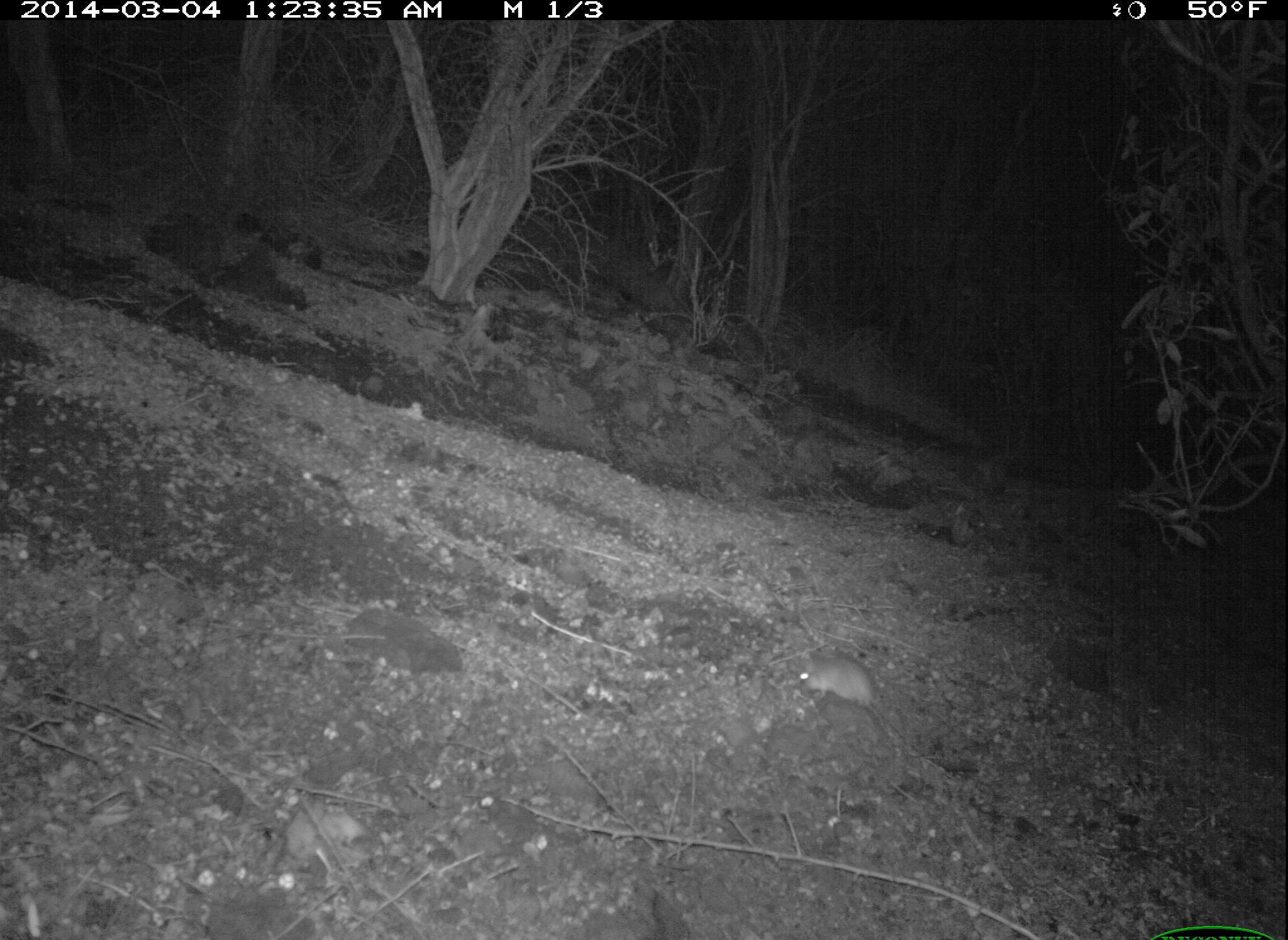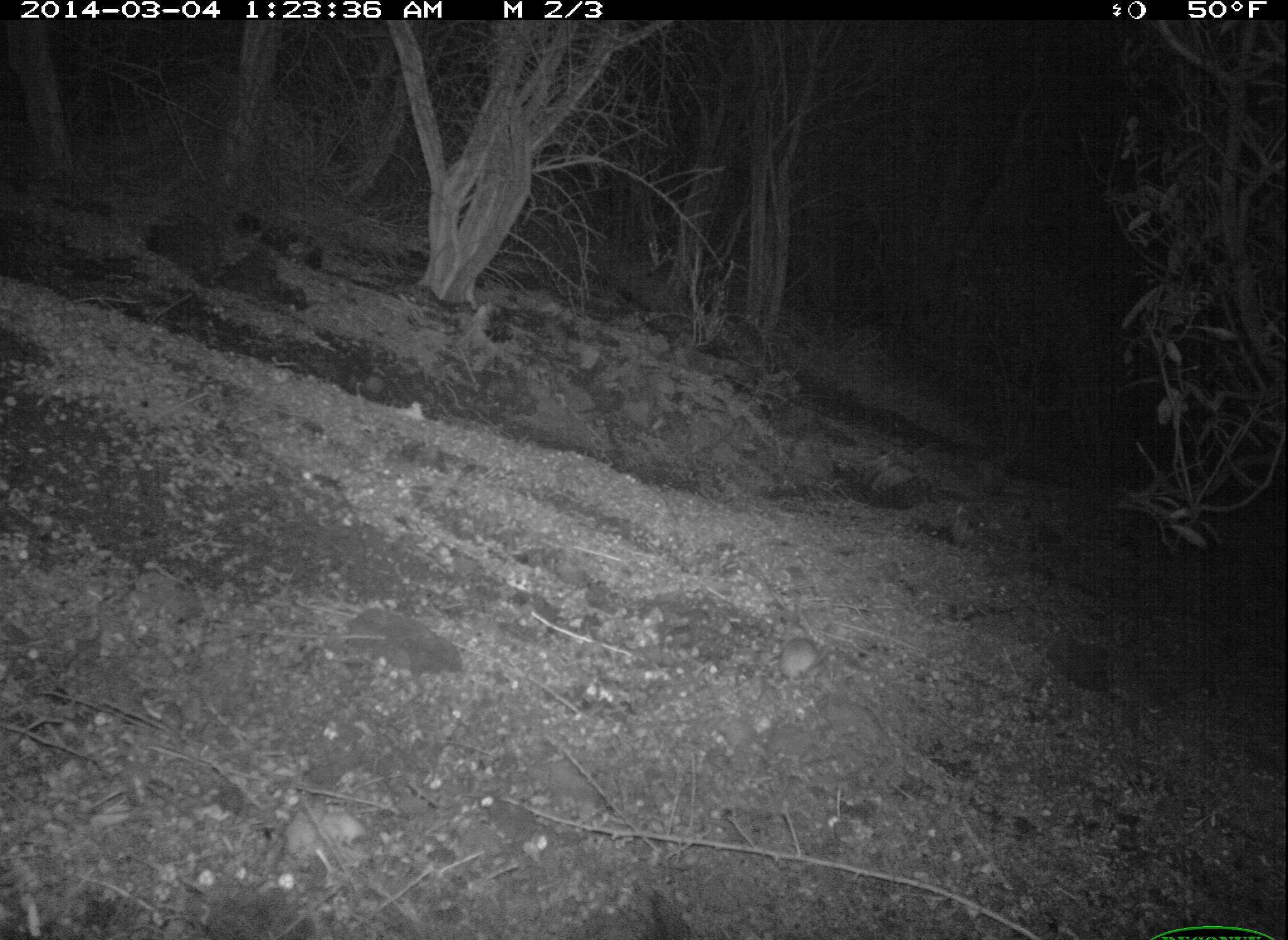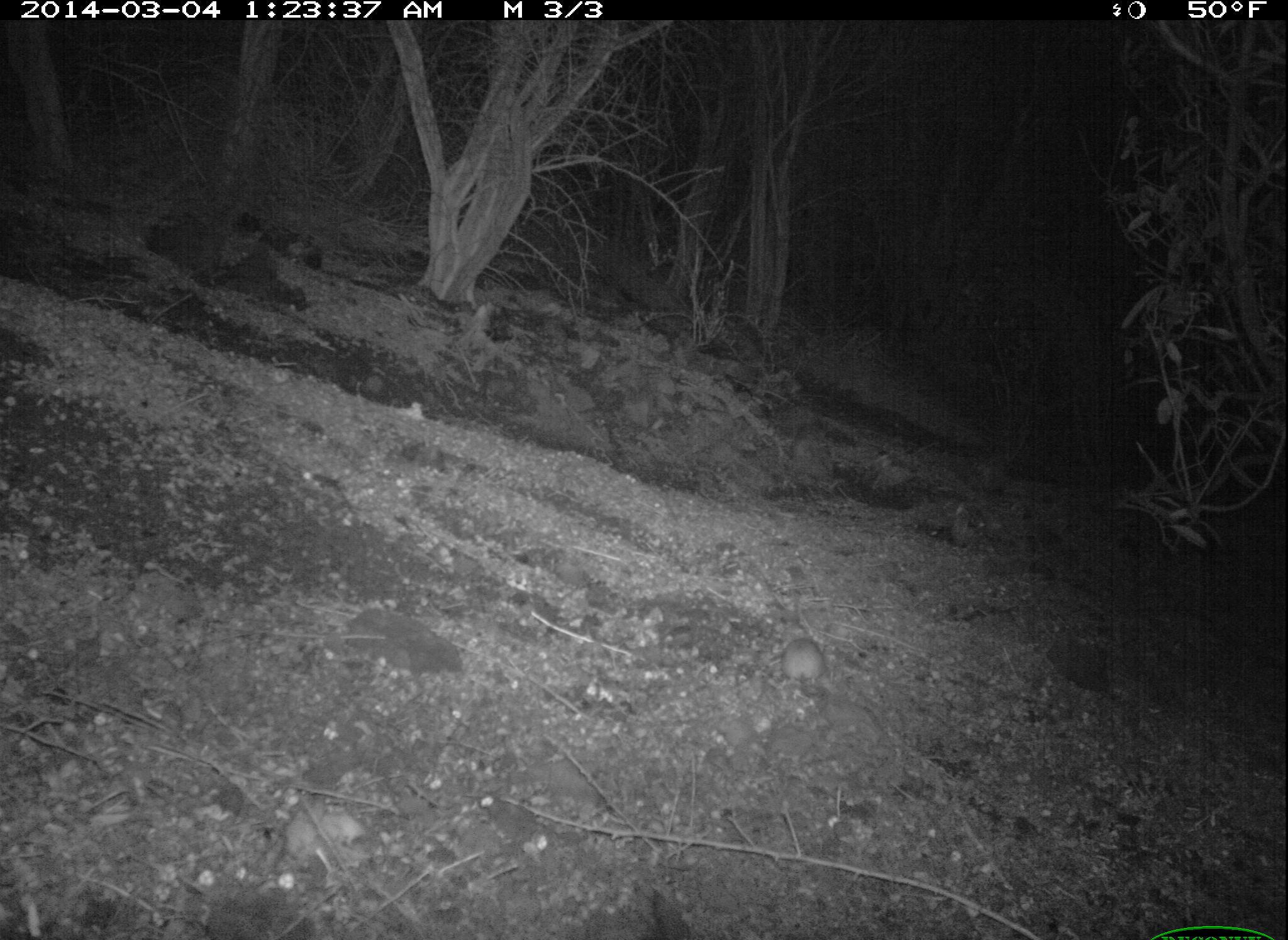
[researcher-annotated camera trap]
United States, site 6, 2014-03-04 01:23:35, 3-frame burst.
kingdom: Animalia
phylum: Chordata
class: Mammalia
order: Rodentia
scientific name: Rodentia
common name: rodent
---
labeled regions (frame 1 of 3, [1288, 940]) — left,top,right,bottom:
rodent: 793,652,939,764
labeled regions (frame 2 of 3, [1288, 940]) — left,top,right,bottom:
rodent: 778,636,833,687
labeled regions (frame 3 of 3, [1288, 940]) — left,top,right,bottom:
rodent: 781,638,827,697